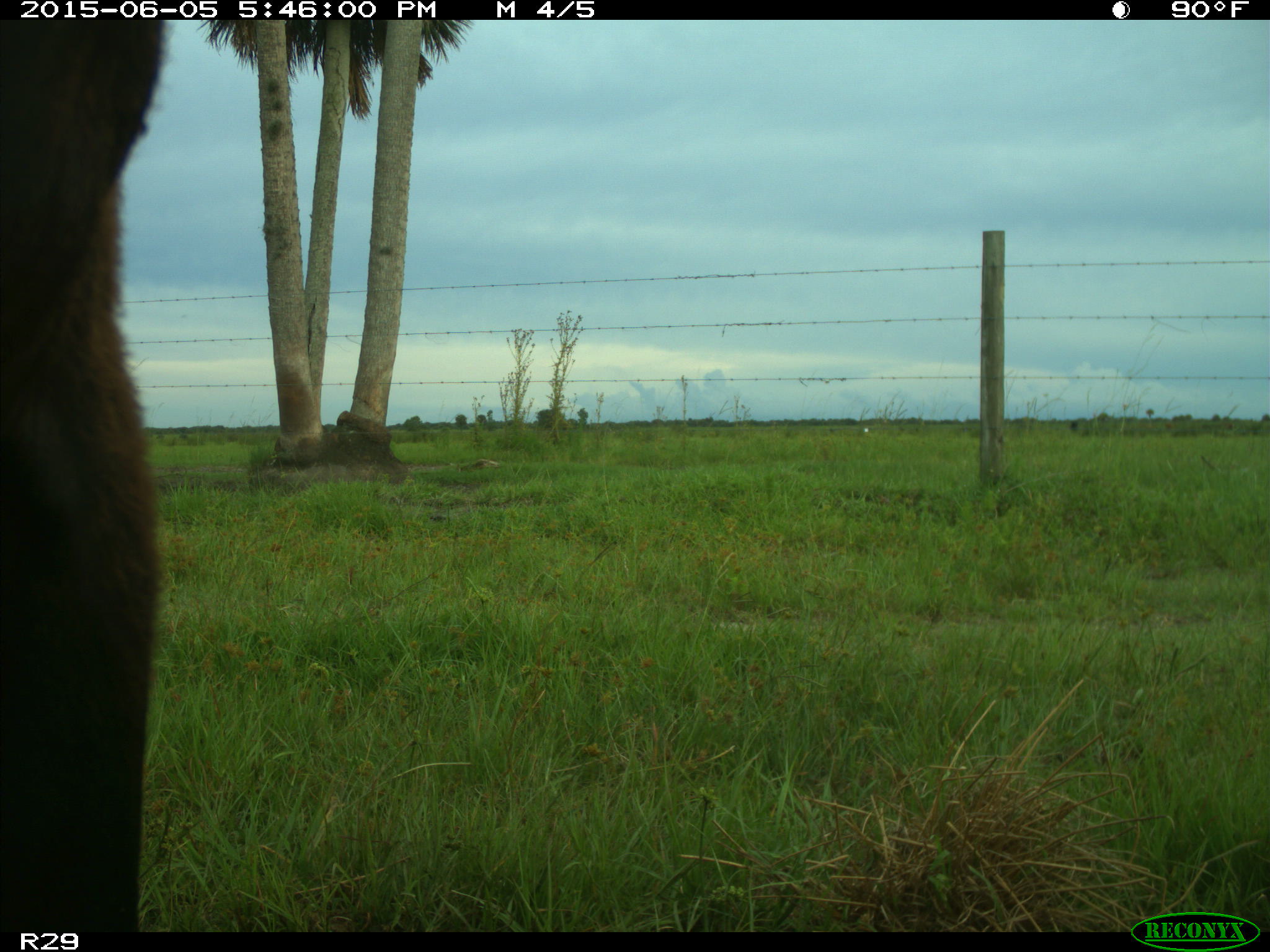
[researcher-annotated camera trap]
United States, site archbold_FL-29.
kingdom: Animalia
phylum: Chordata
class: Mammalia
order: Artiodactyla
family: Bovidae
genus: Bos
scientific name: Bos taurus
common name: domestic cow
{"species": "Bos taurus (domestic cow)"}